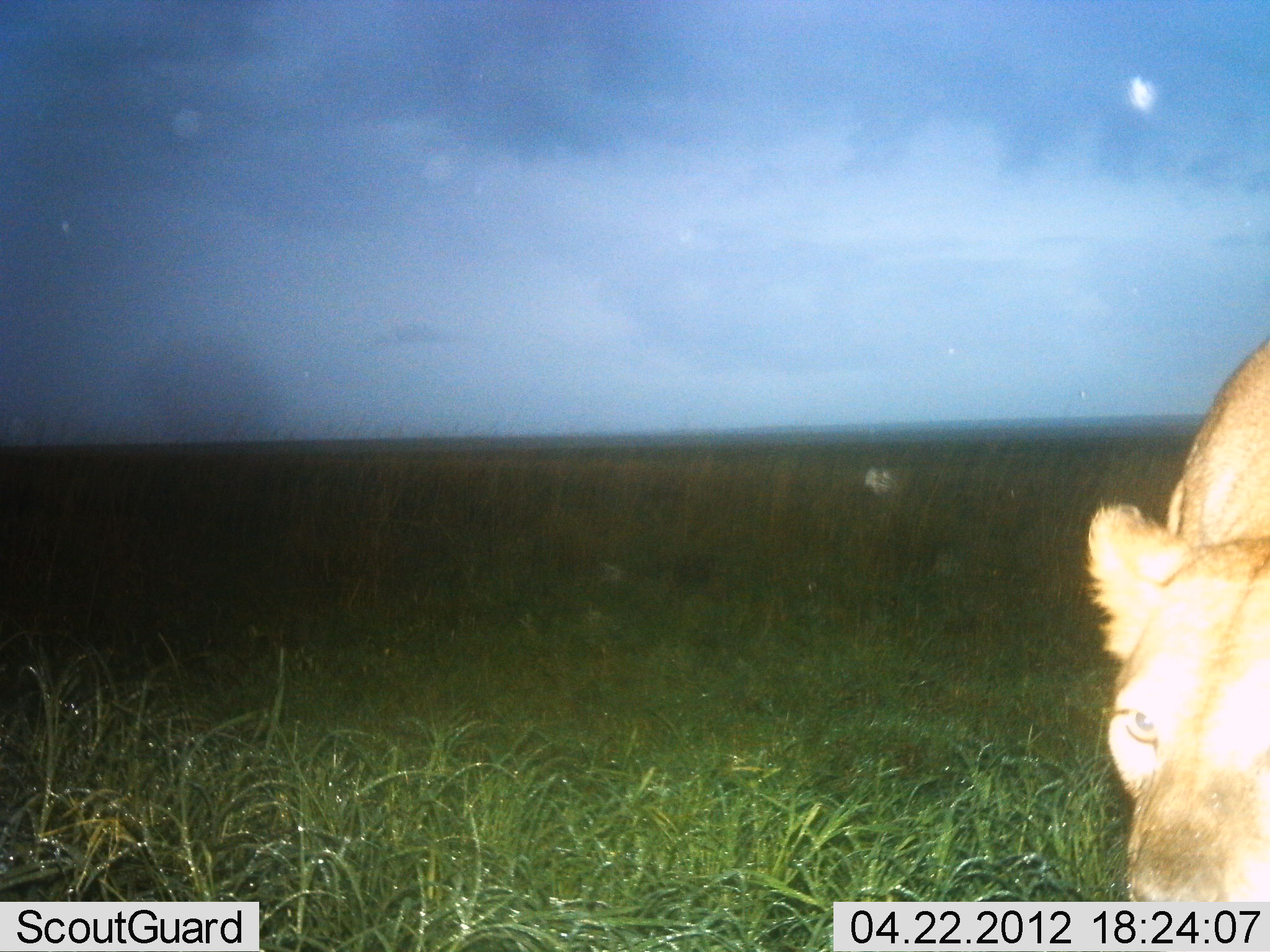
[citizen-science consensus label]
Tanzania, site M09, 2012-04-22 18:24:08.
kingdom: Animalia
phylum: Chordata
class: Mammalia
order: Carnivora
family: Felidae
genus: Panthera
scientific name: Panthera leo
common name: lion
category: lionfemale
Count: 1.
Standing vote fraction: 69%.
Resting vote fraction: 0%.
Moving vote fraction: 31%.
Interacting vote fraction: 0%.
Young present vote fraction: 0%.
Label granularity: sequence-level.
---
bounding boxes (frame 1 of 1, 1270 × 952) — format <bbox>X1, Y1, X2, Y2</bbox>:
animal: <bbox>1078, 310, 1270, 902</bbox>